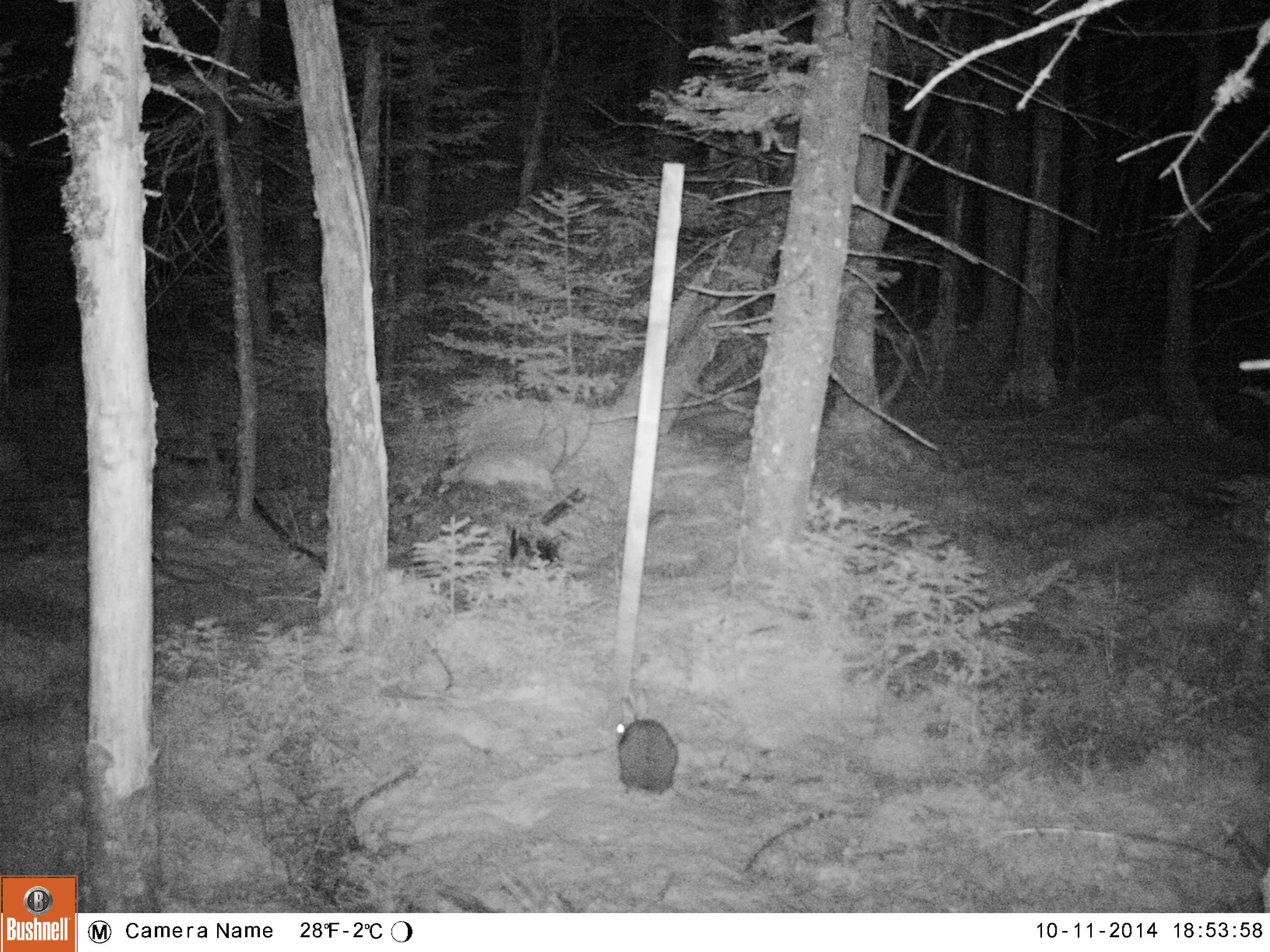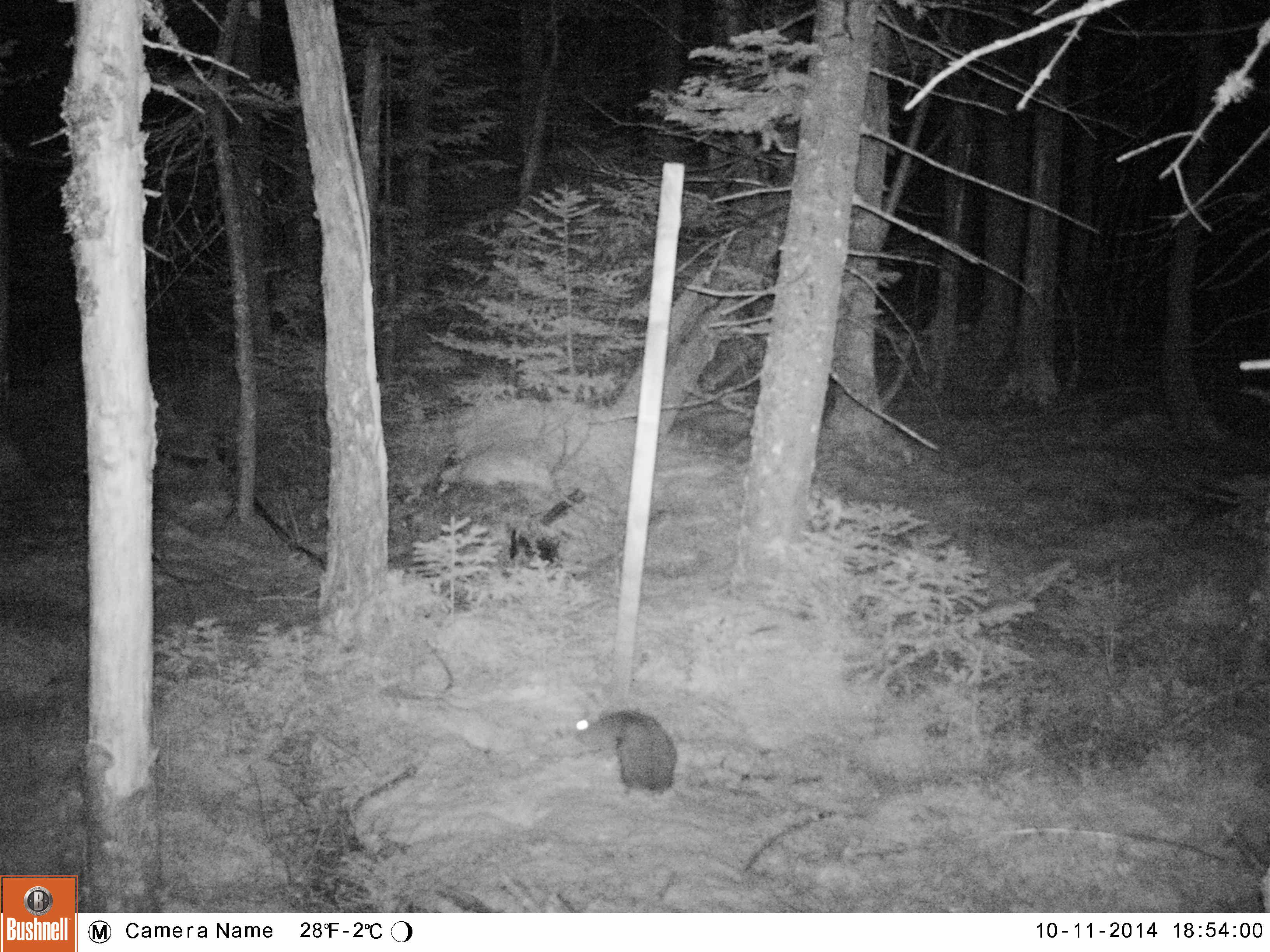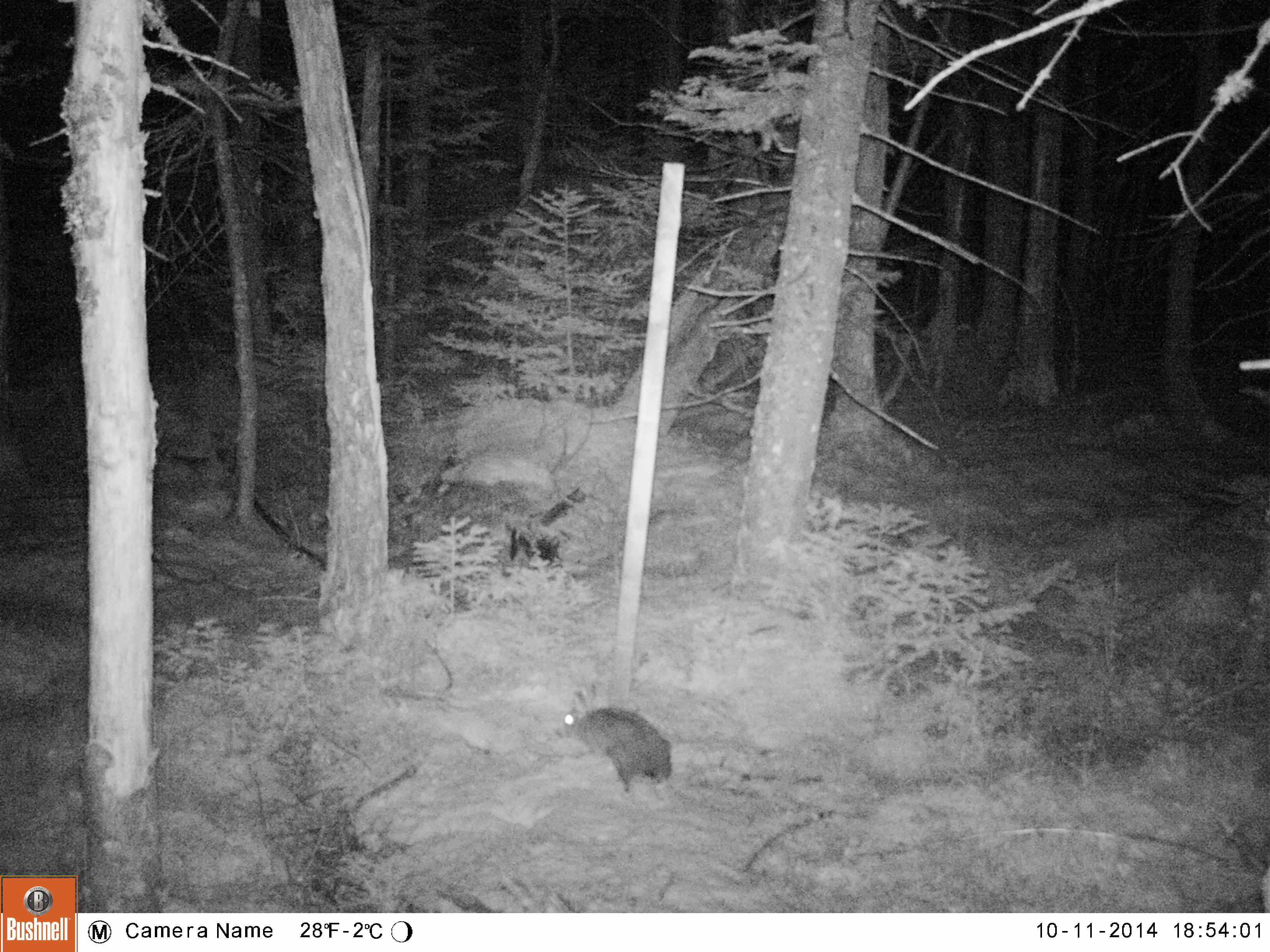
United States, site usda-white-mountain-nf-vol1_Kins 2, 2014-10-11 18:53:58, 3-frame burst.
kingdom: Animalia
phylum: Chordata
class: Mammalia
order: Lagomorpha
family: Leporidae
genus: Lepus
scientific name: Lepus americanus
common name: snowshoe hare